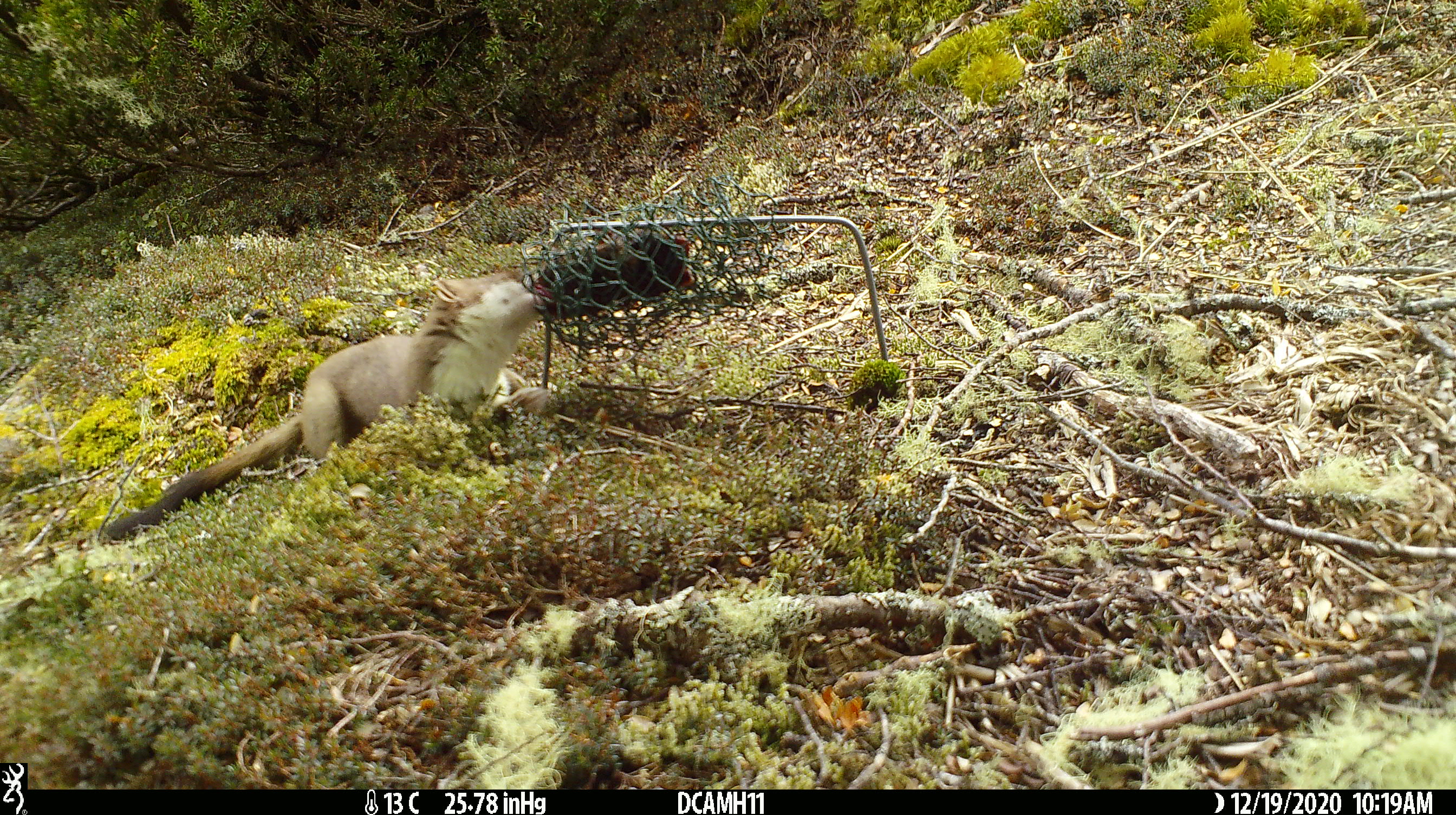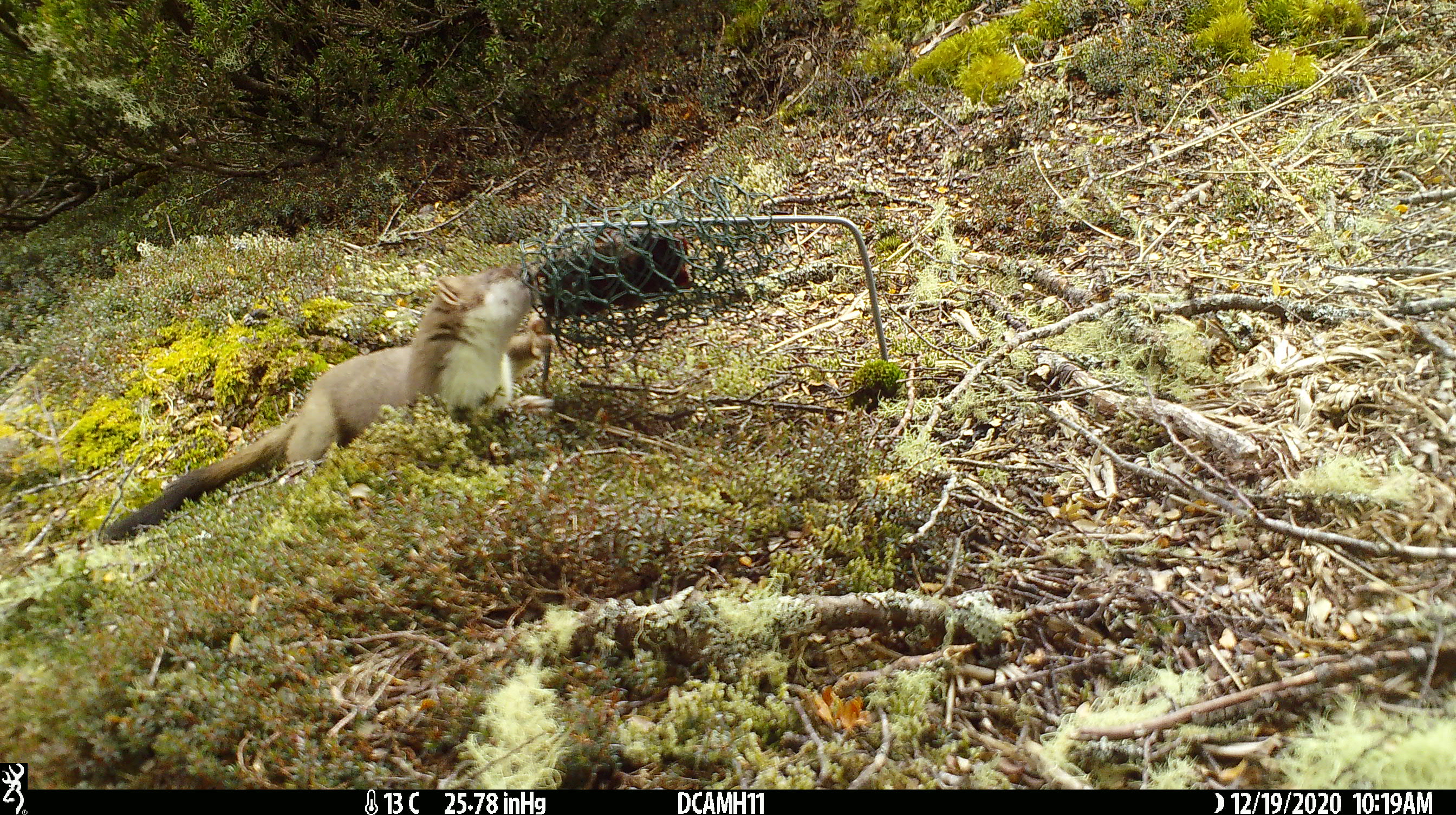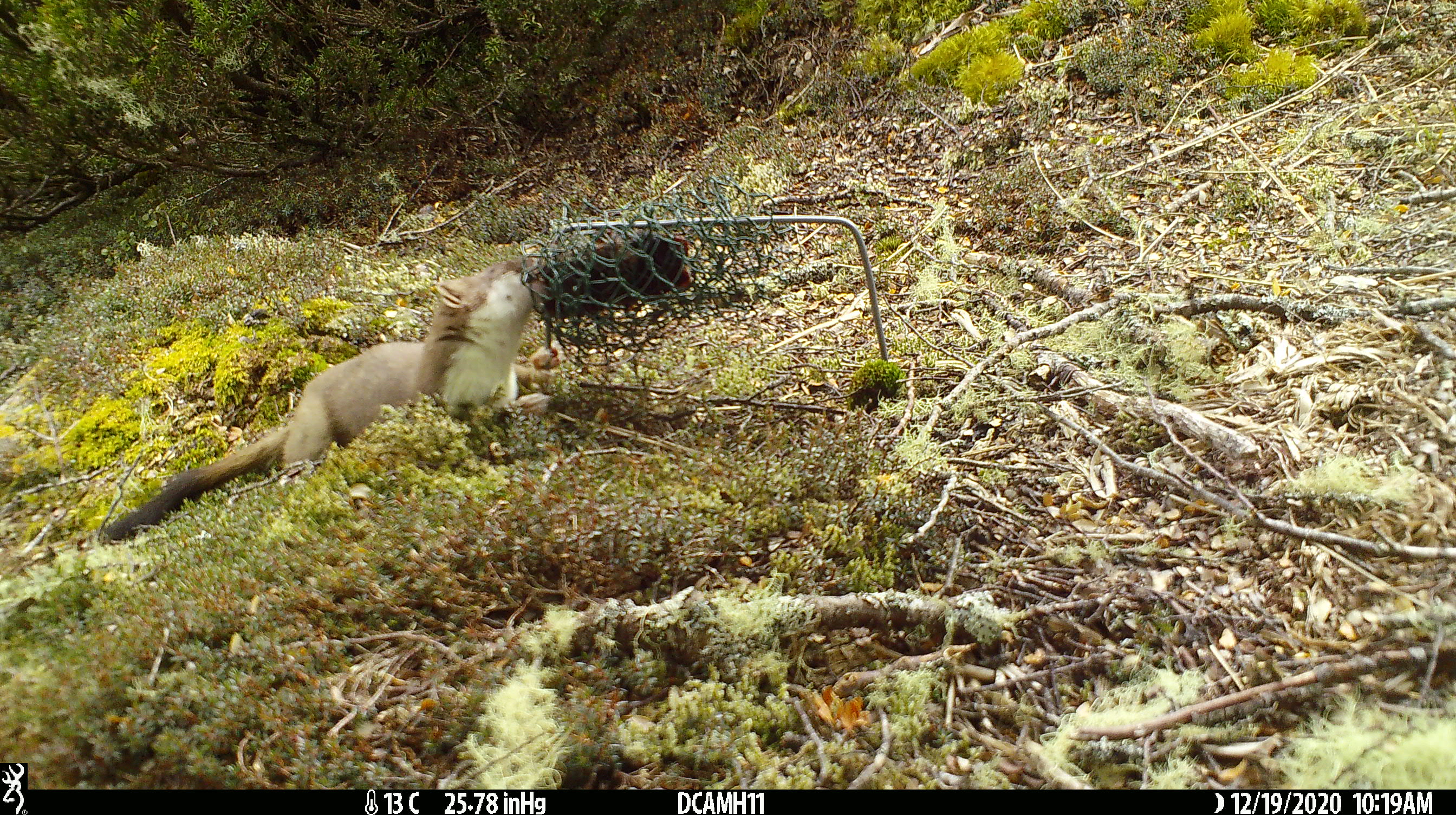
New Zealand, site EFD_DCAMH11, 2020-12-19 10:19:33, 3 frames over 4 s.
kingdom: Animalia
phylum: Chordata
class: Mammalia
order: Carnivora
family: Mustelidae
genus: Mustela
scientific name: Mustela erminea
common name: stoat